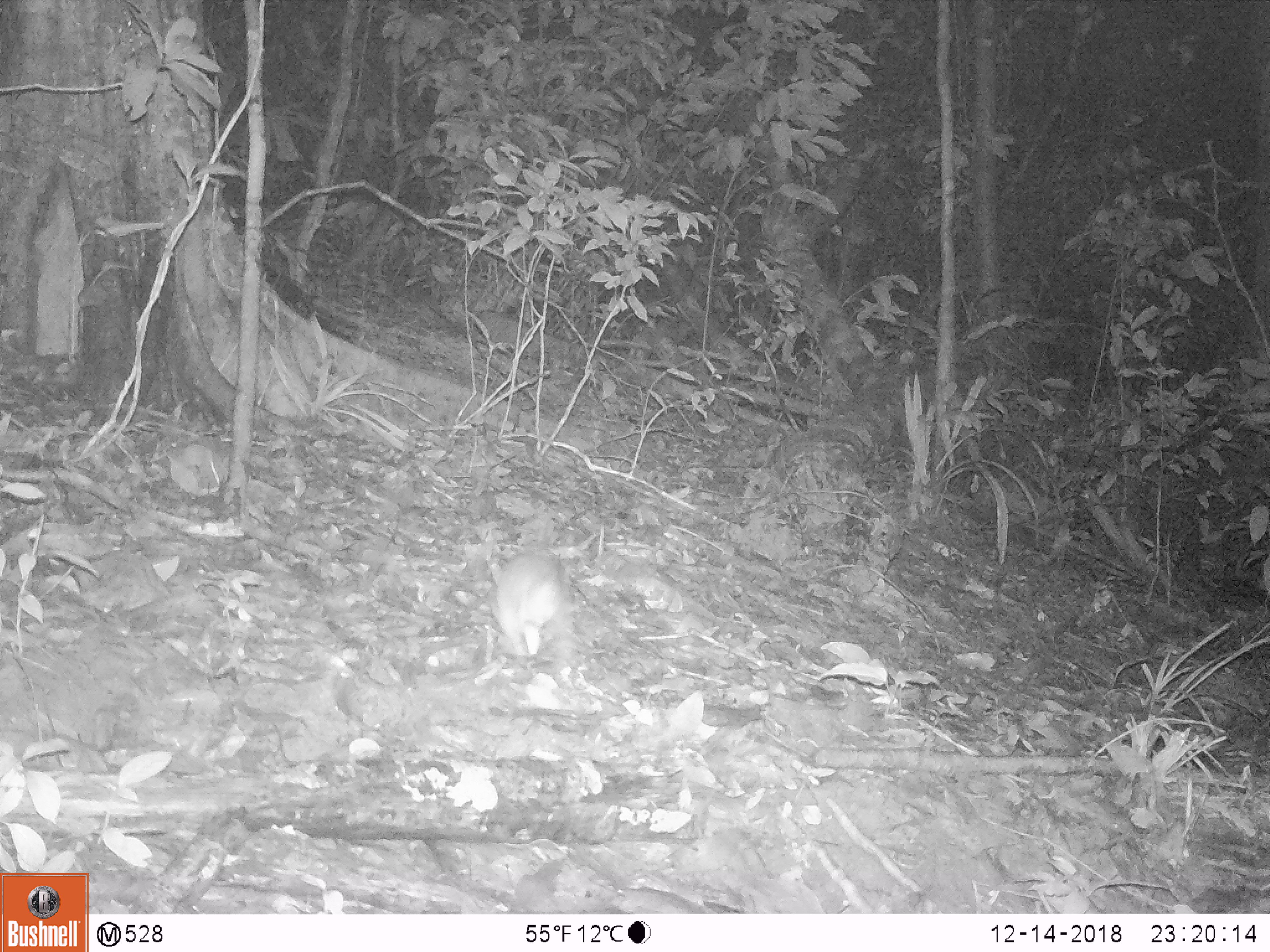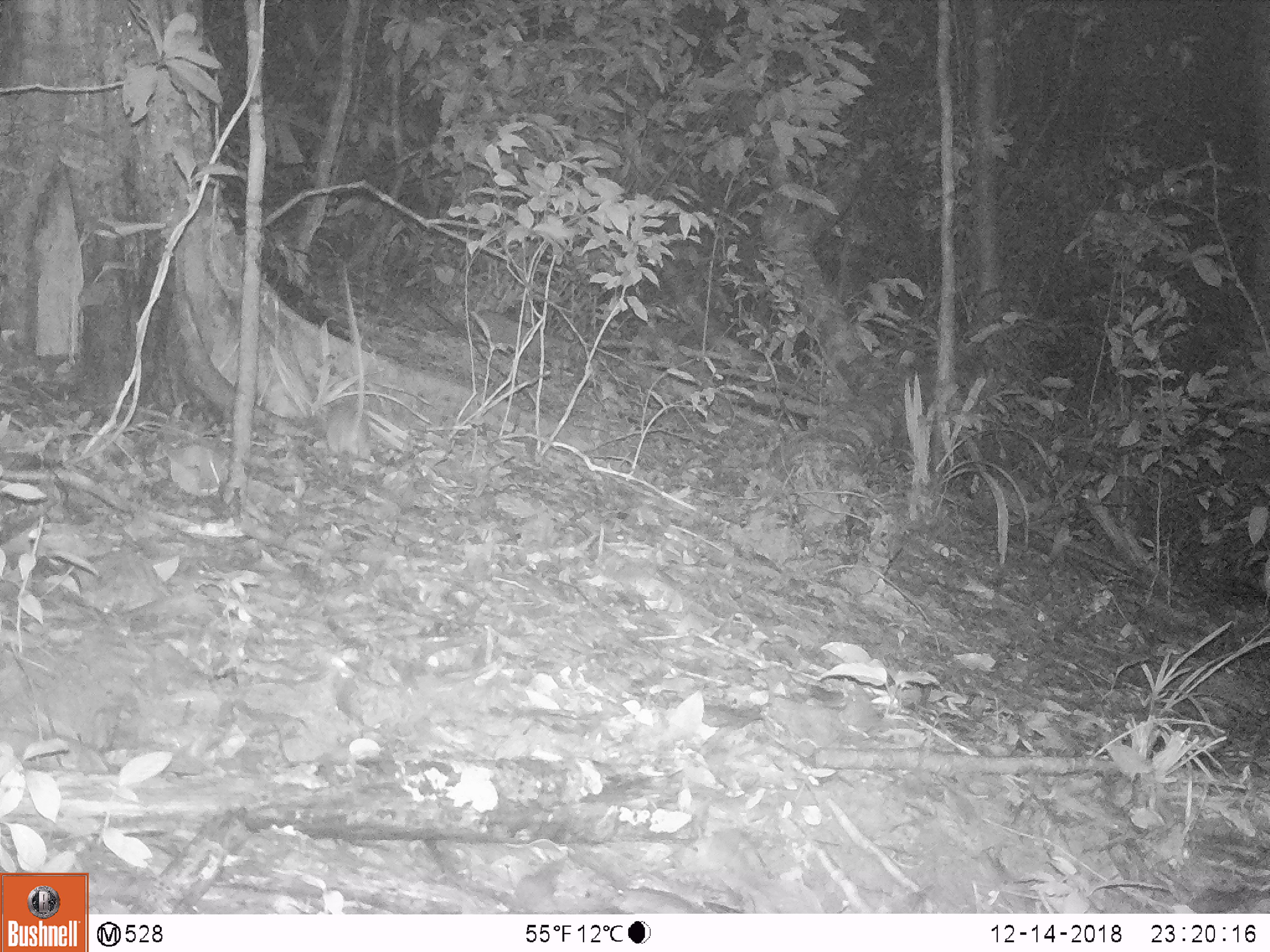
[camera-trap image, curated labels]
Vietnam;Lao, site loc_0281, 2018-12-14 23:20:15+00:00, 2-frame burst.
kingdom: Animalia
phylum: Chordata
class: Mammalia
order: Rodentia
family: Muridae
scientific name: Muridae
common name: old-world mice and rats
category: unidentified murid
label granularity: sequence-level